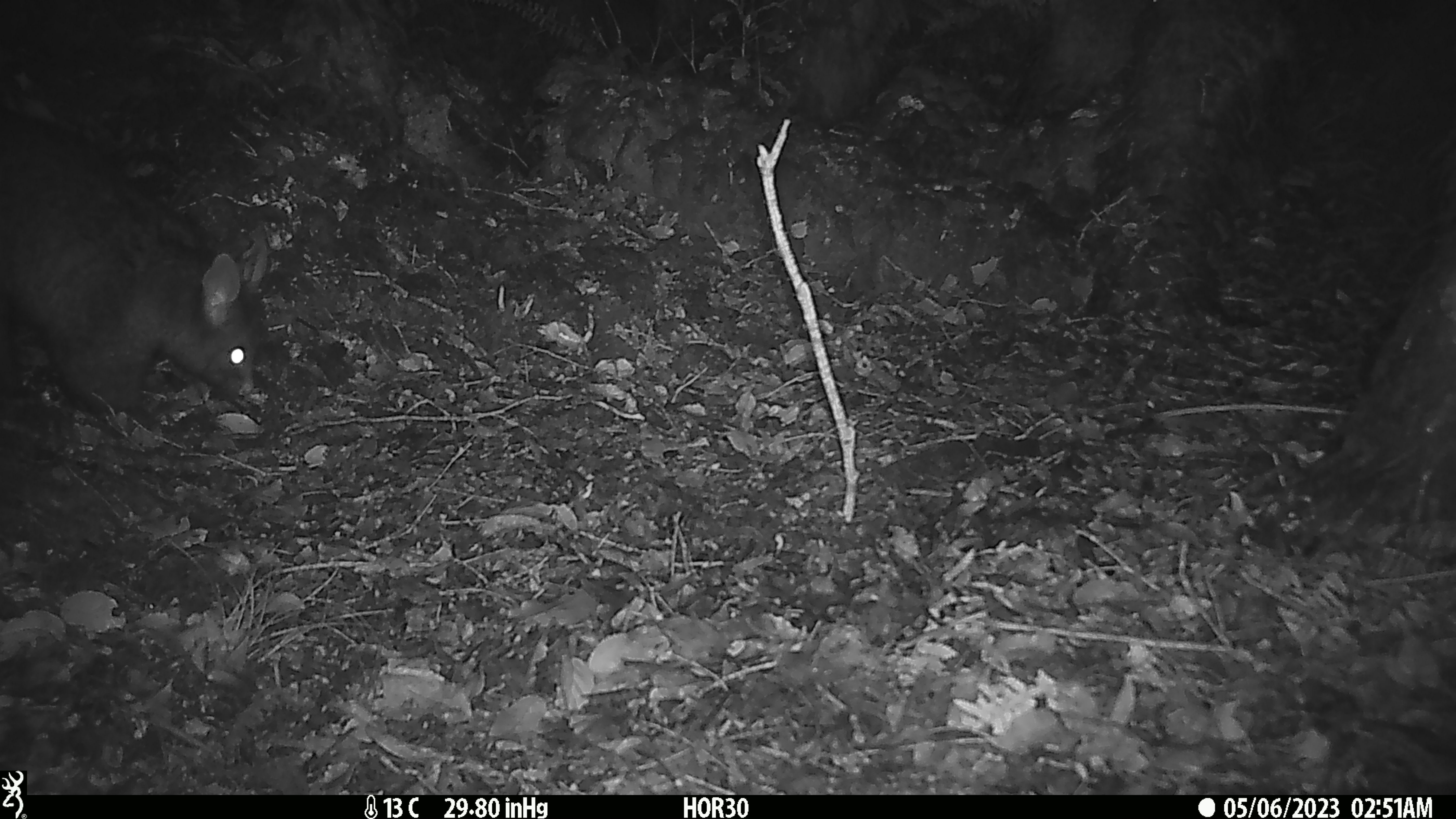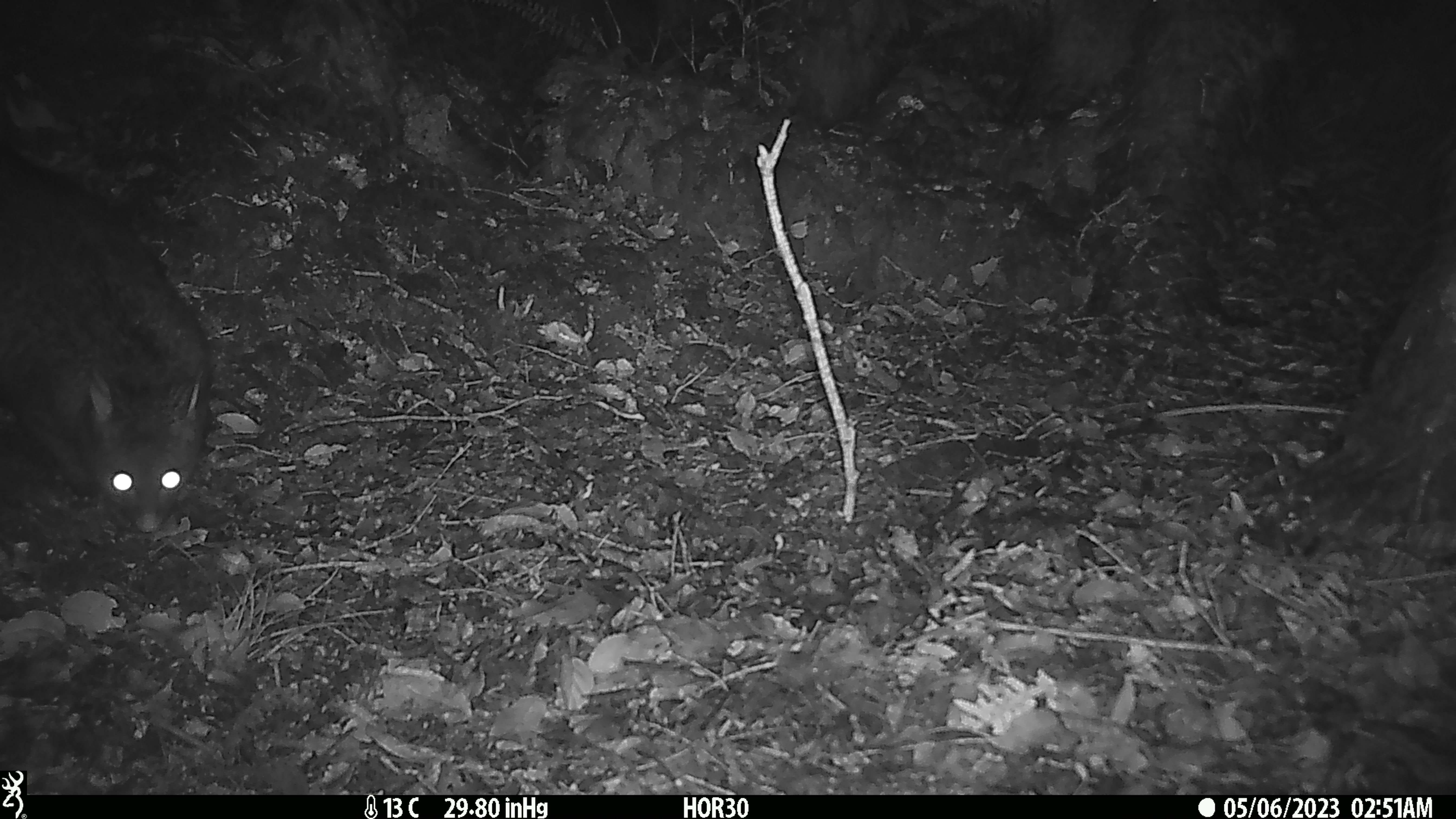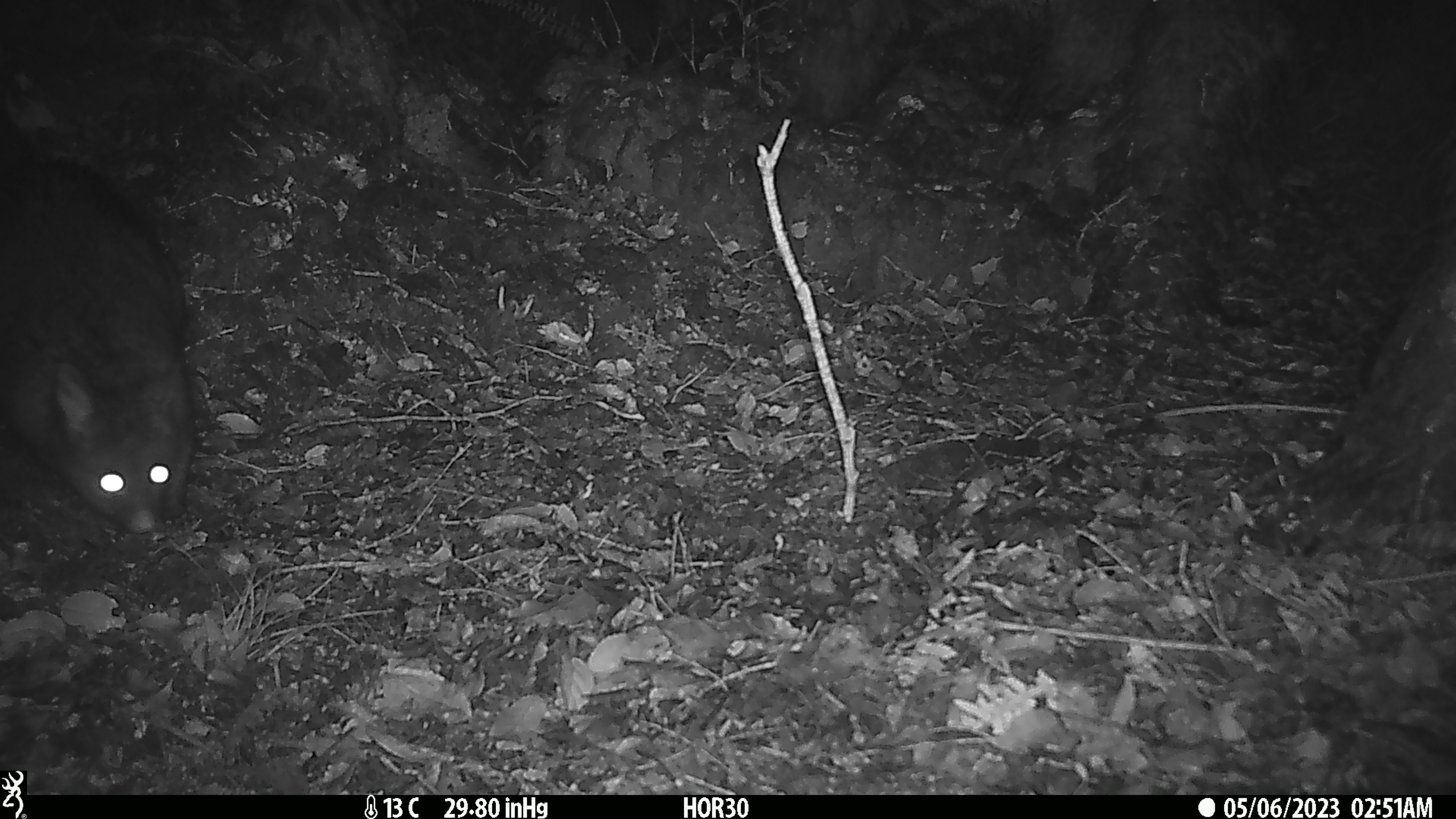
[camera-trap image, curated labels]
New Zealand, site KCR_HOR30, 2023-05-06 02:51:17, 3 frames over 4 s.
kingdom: Animalia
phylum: Chordata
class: Mammalia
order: Diprotodontia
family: Phalangeridae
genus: Trichosurus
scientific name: Trichosurus vulpecula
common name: common brushtail possum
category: possum